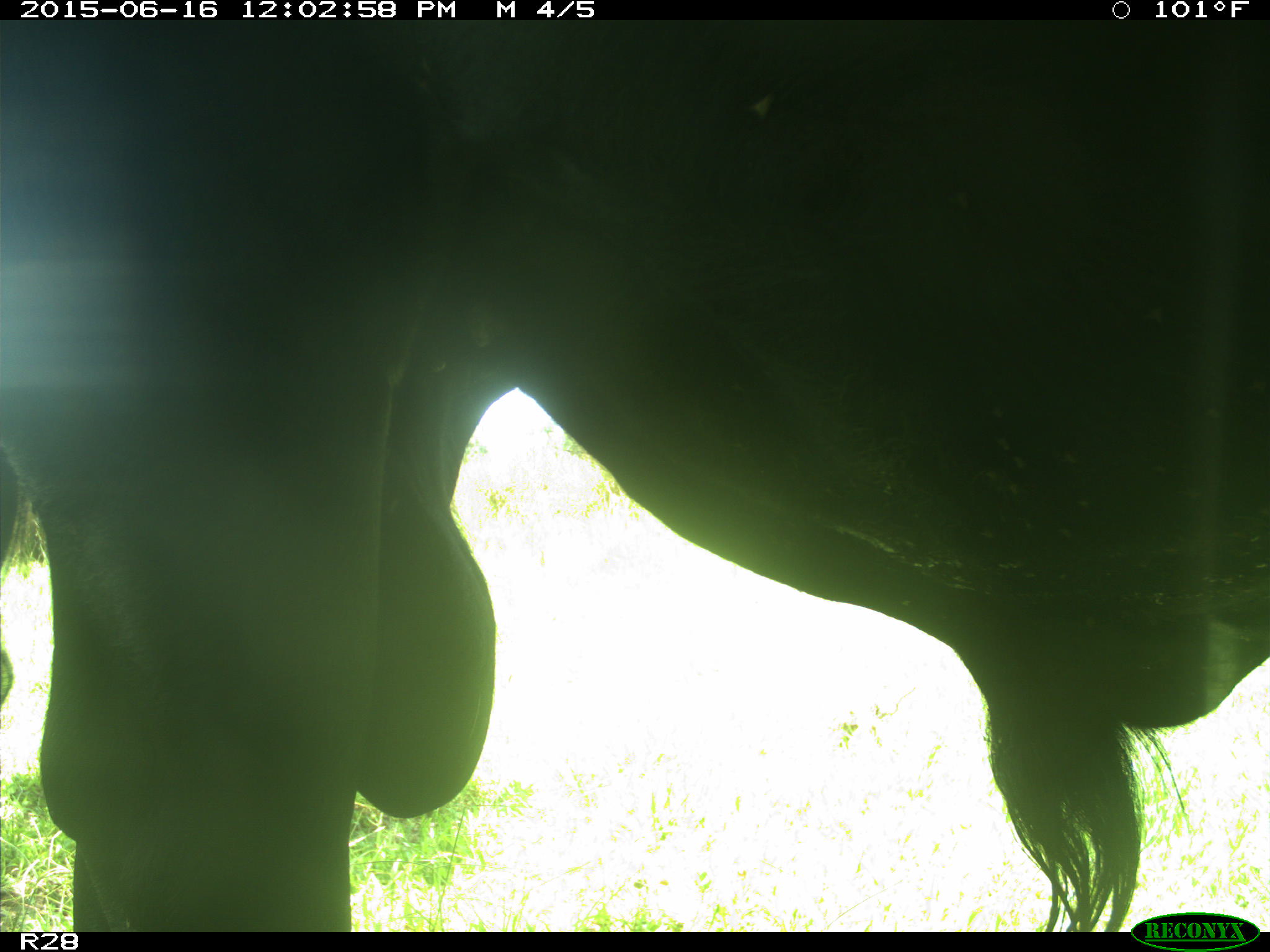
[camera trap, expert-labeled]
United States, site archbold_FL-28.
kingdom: Animalia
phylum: Chordata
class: Mammalia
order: Artiodactyla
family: Bovidae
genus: Bos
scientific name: Bos taurus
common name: domestic cow